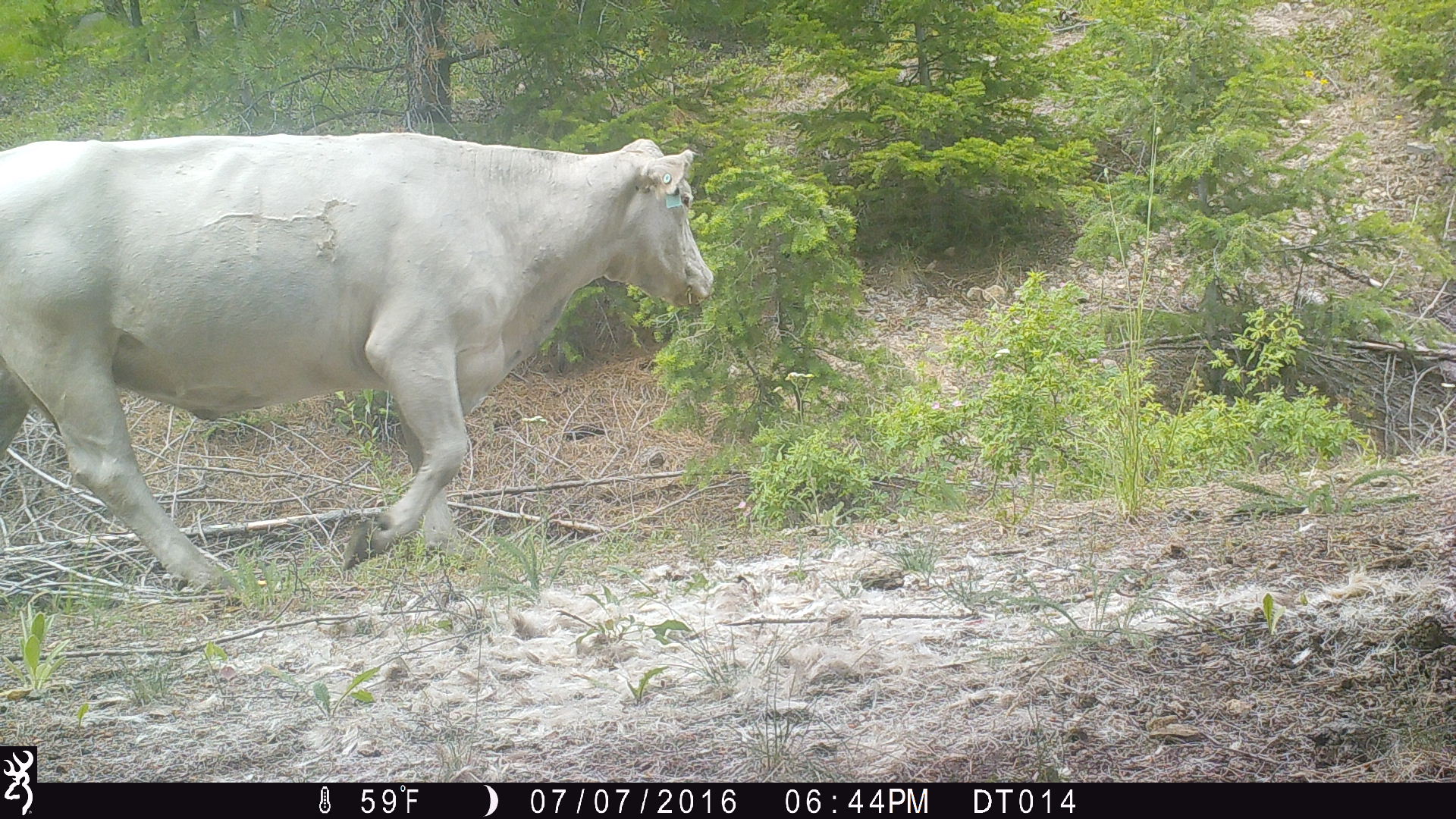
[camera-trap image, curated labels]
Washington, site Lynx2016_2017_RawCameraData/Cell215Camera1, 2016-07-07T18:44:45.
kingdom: Animalia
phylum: Chordata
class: Mammalia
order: Artiodactyla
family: Bovidae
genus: Bos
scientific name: Bos taurus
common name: domestic cattle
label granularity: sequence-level